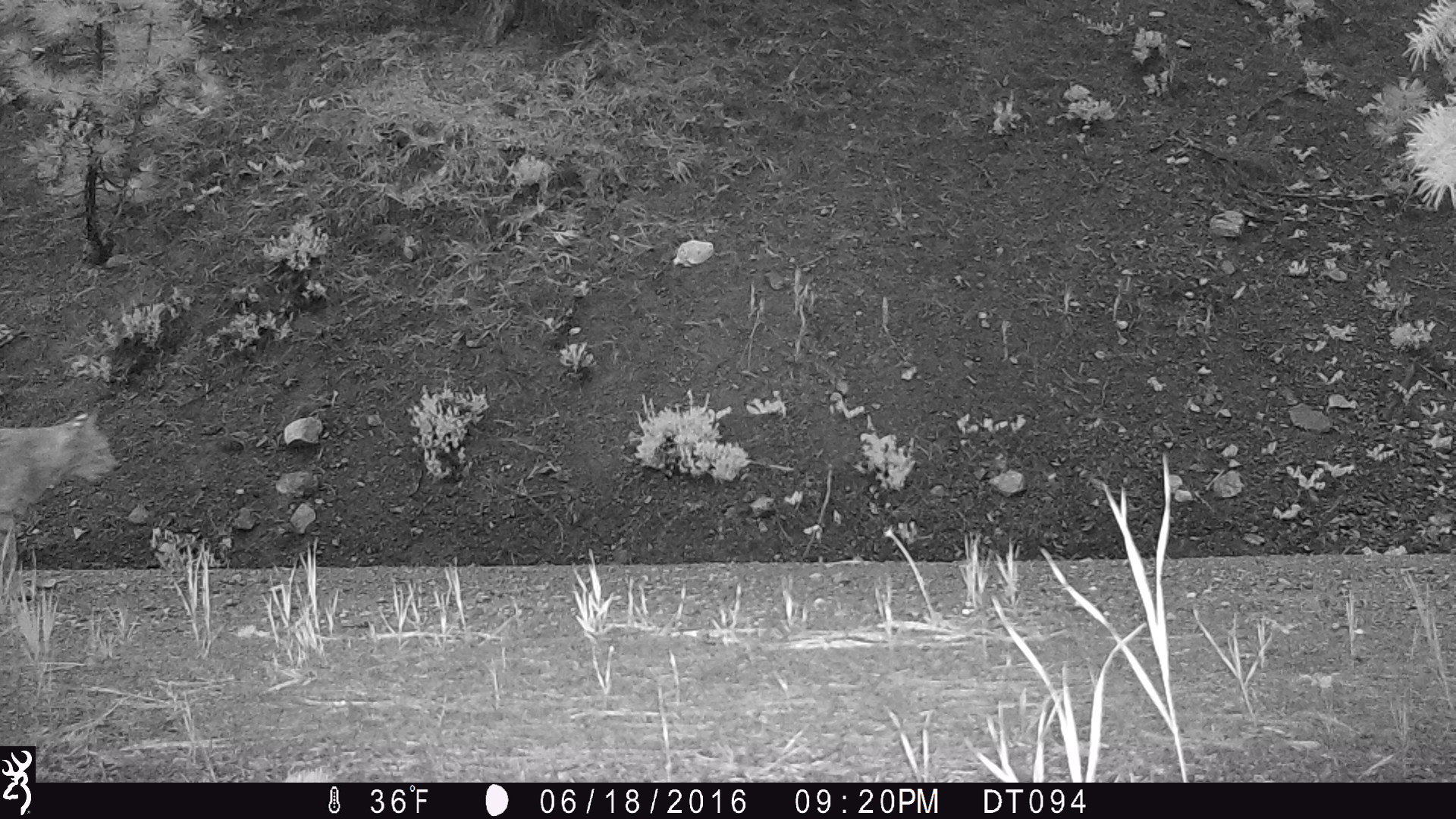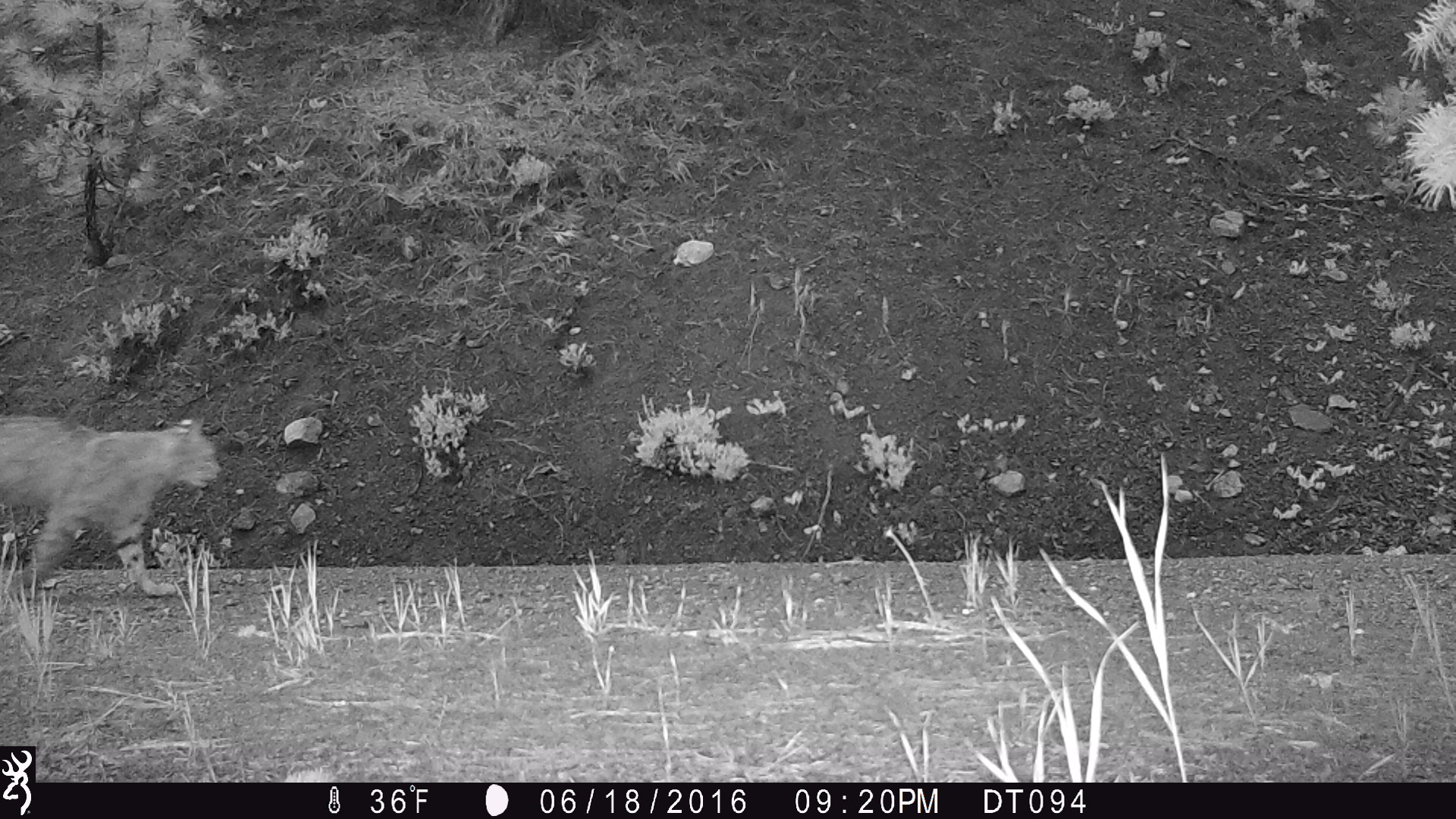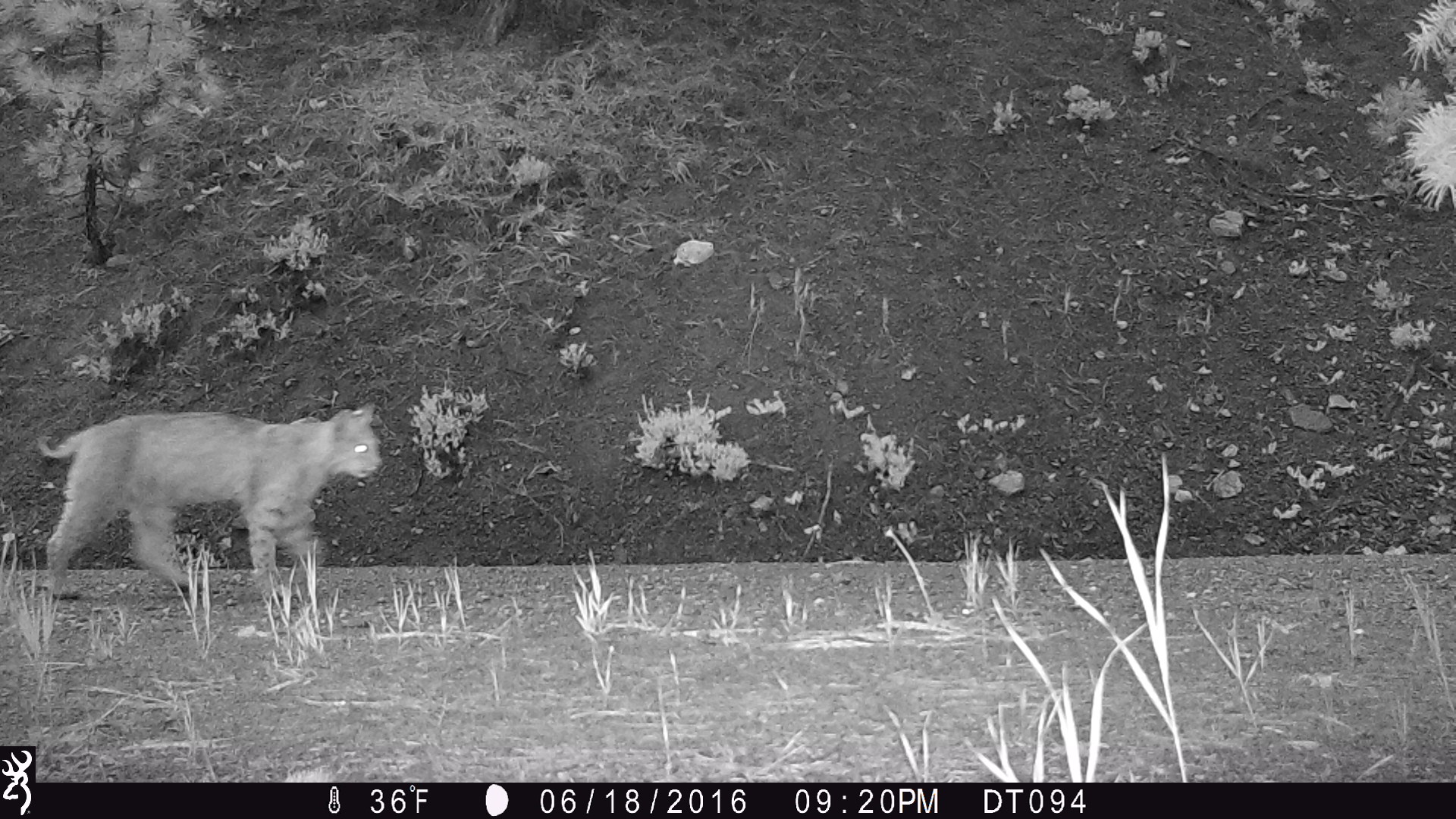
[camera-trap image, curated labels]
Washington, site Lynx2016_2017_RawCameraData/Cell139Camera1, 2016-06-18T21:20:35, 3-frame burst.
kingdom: Animalia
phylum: Chordata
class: Mammalia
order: Carnivora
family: Felidae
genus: Lynx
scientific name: Lynx rufus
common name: bobcat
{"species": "Lynx rufus (bobcat)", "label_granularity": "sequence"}